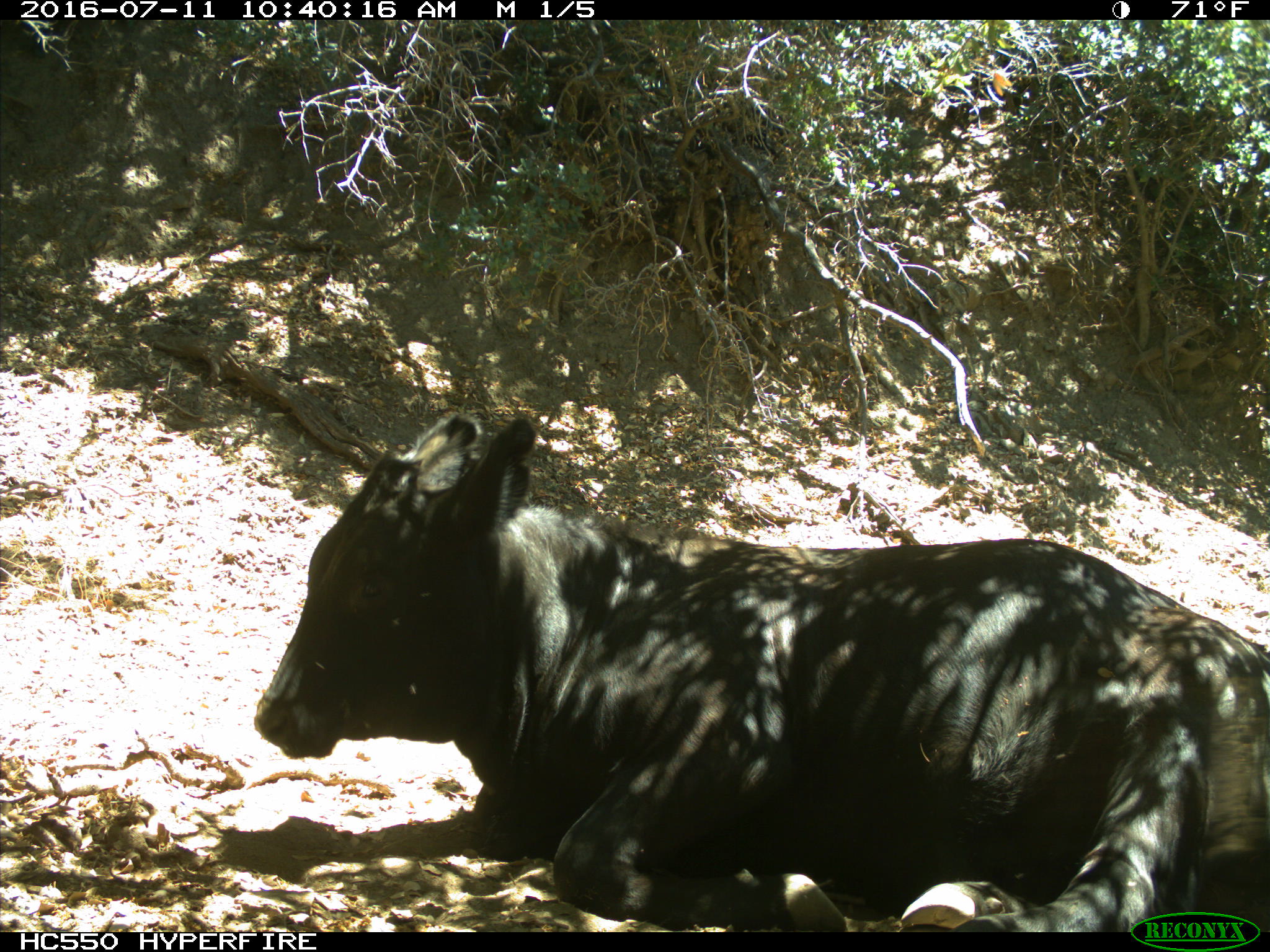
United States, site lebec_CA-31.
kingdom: Animalia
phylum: Chordata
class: Mammalia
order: Artiodactyla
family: Bovidae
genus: Bos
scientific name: Bos taurus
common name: domestic cow